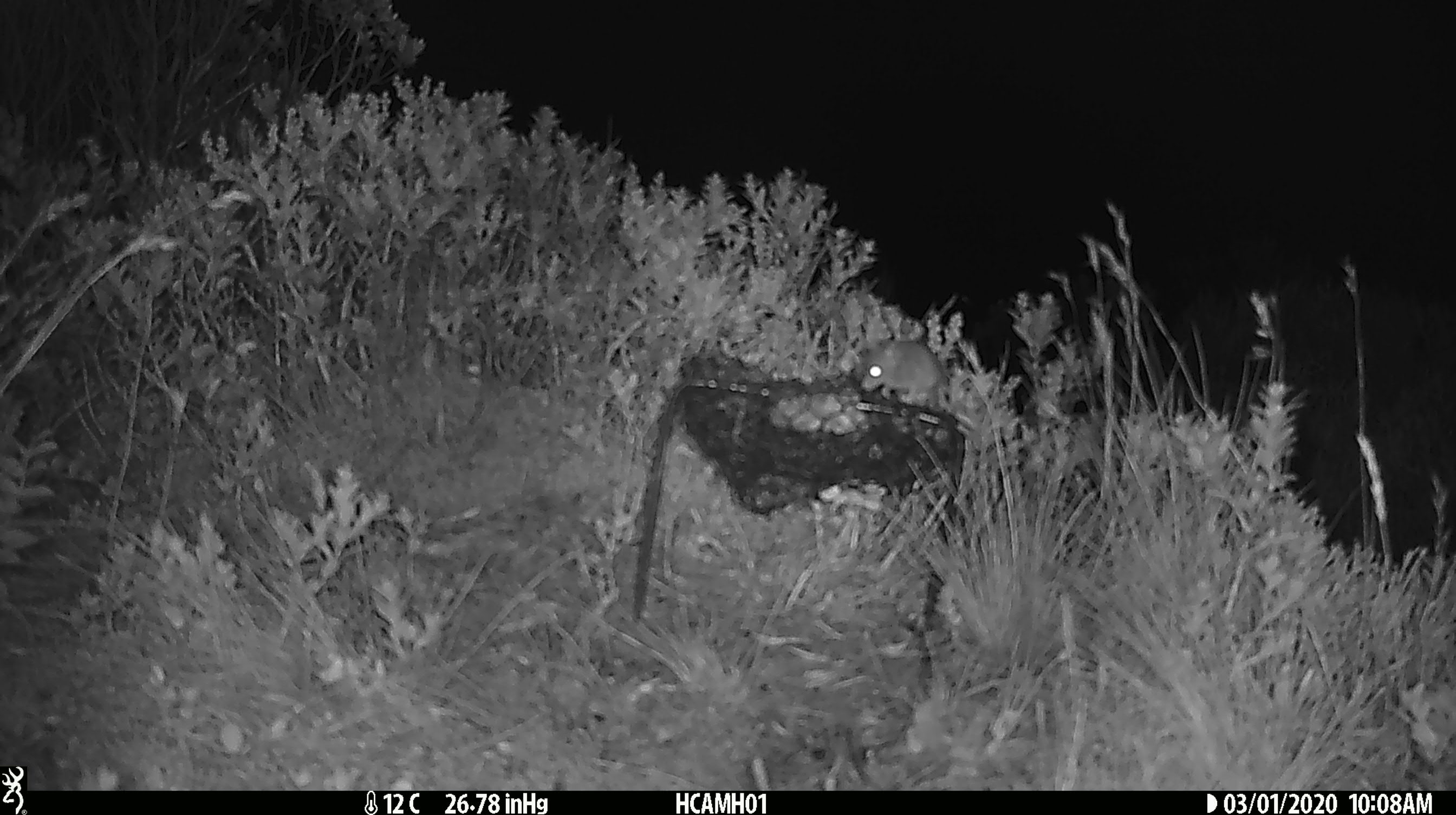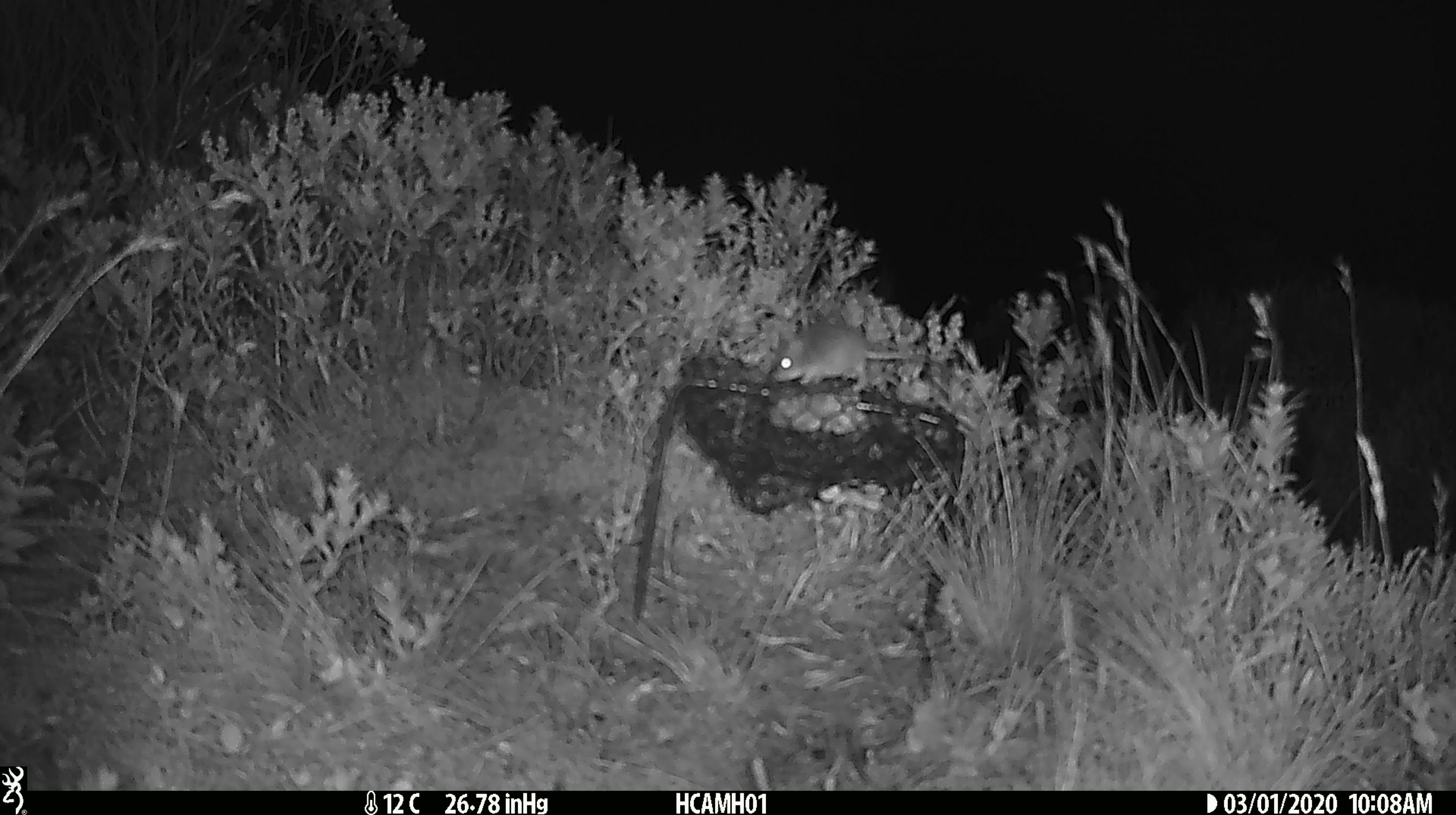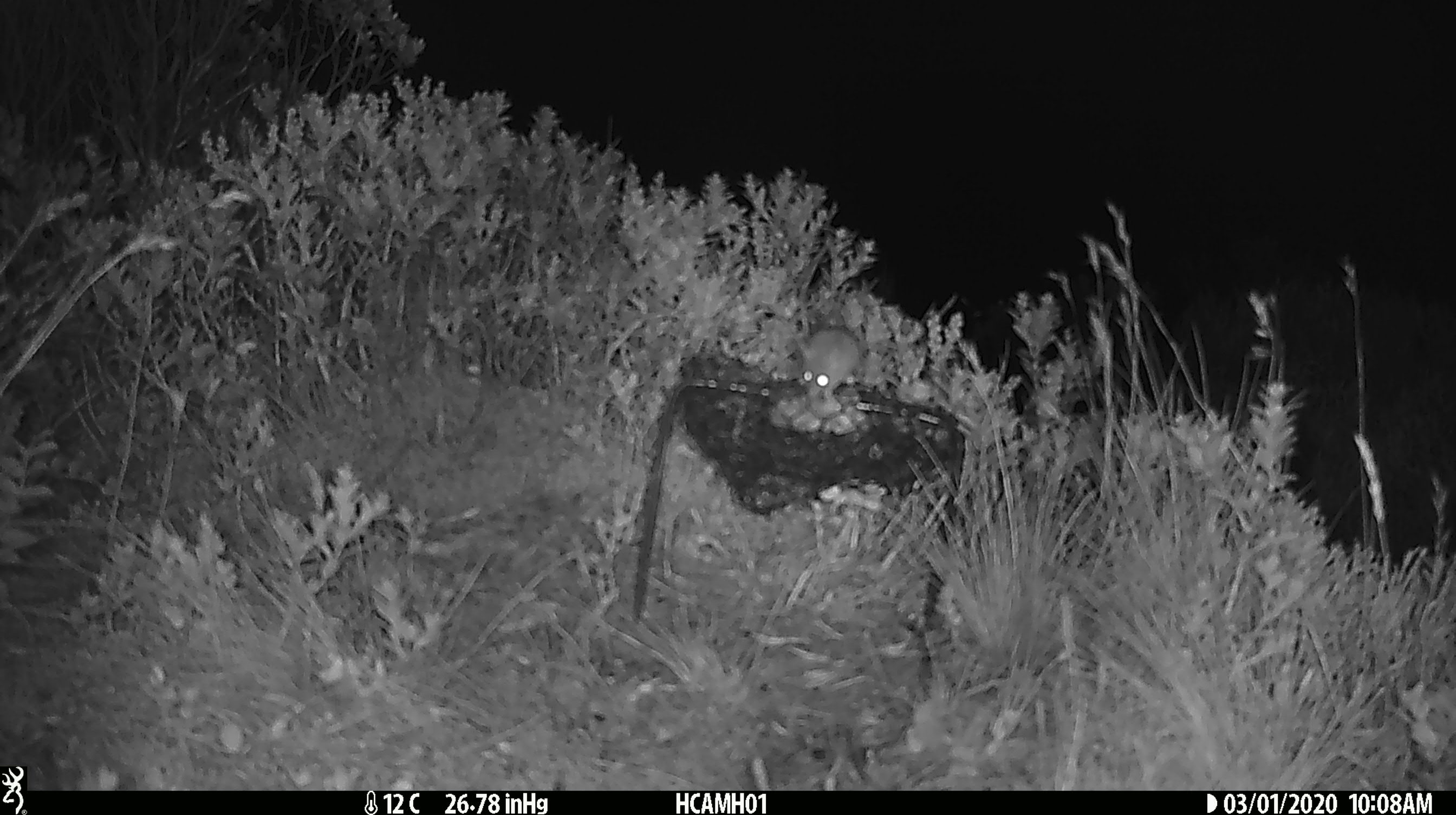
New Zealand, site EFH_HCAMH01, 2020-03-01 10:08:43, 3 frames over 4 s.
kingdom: Animalia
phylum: Chordata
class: Mammalia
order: Rodentia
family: Muridae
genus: Mus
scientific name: Mus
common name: mouse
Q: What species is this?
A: Mouse (Mus).